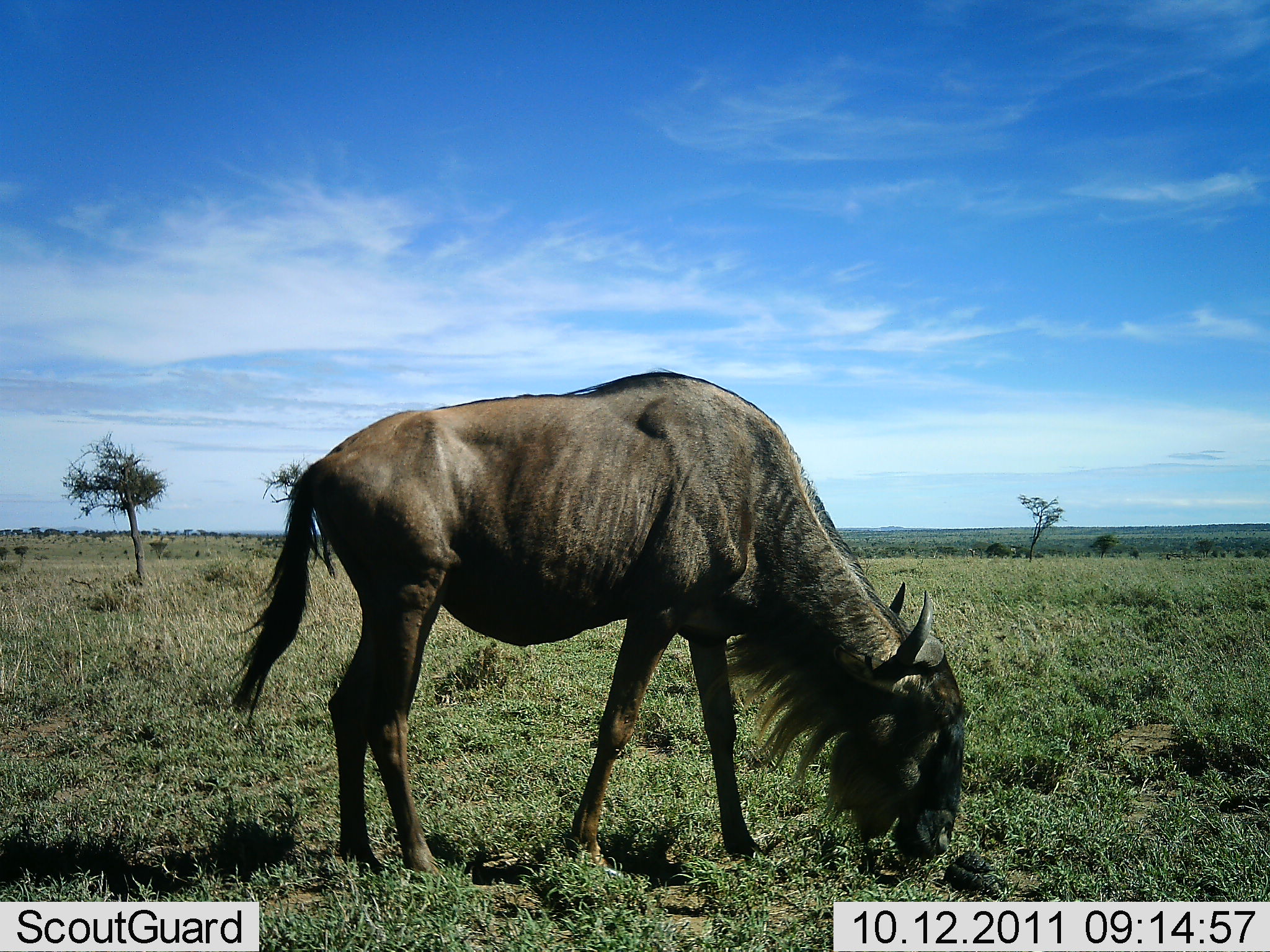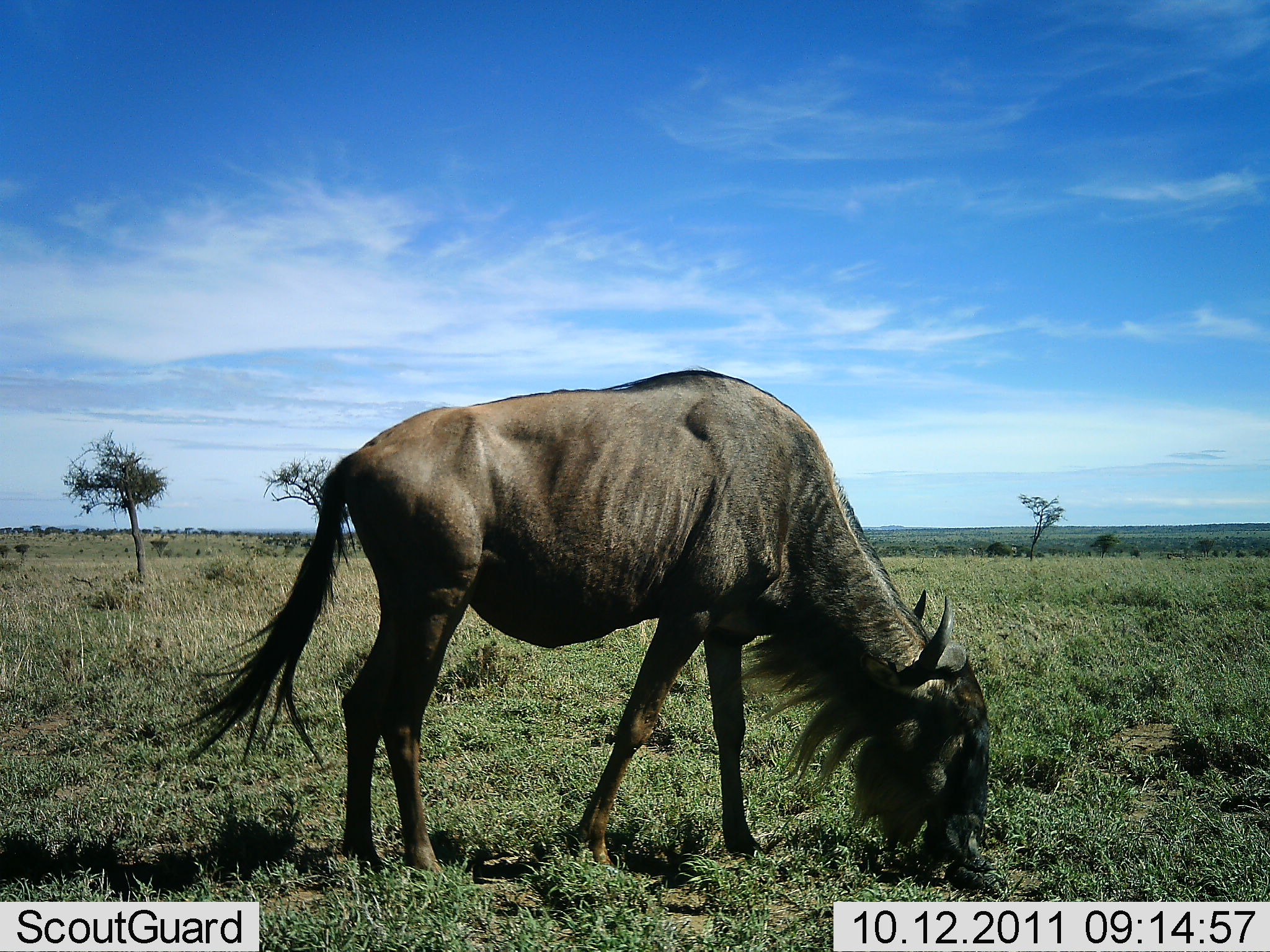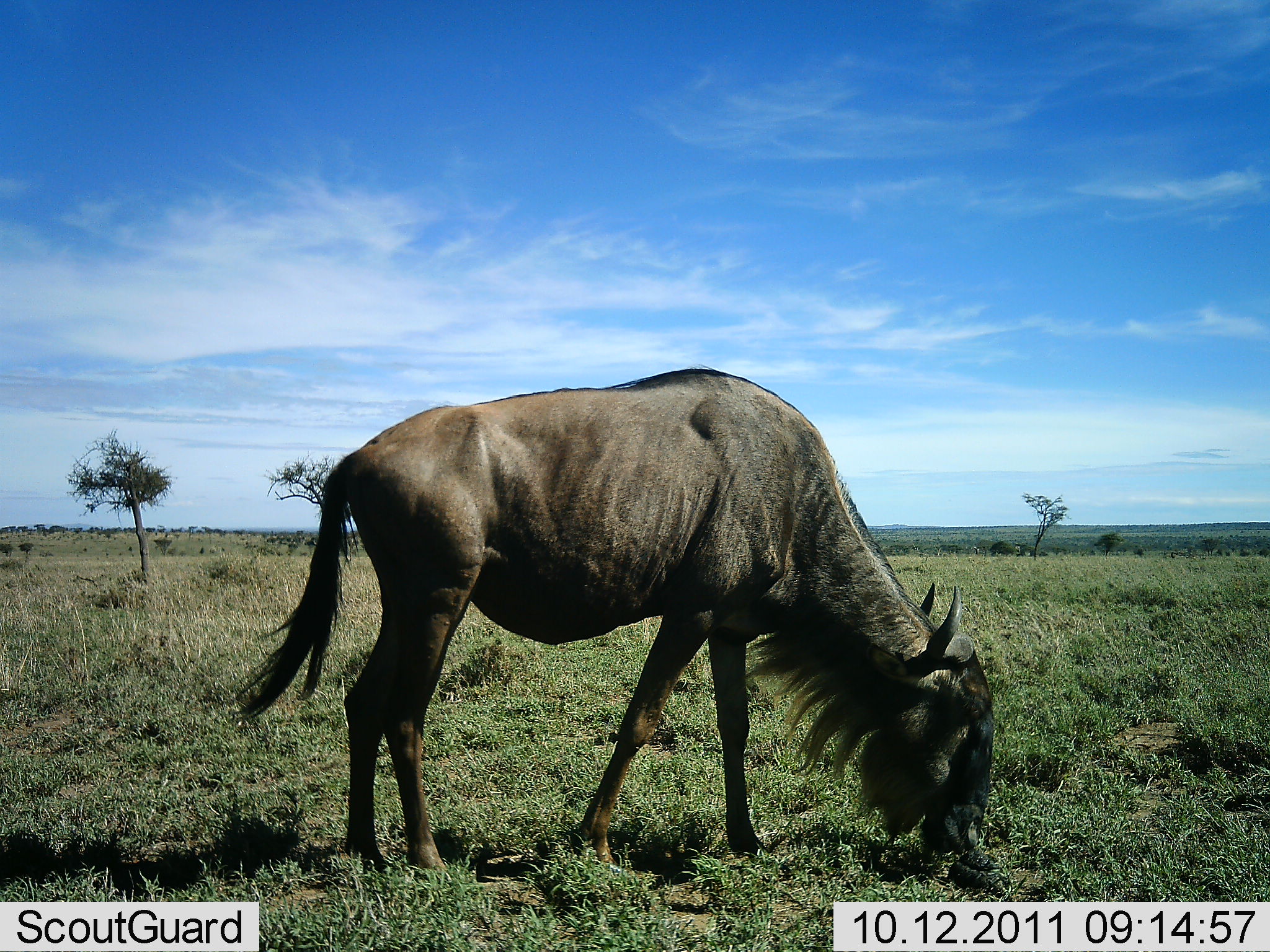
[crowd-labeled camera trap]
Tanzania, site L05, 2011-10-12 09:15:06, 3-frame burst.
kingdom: Animalia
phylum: Chordata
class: Mammalia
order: Artiodactyla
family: Bovidae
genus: Connochaetes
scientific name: Connochaetes taurinus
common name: blue wildebeest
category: wildebeest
Wildebeest (blue wildebeest) (Connochaetes taurinus), count 1. Behavior (volunteer vote fractions): standing 40%, resting 0%, moving 0%, interacting 0%. Young present (vote fraction): 0%. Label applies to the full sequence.